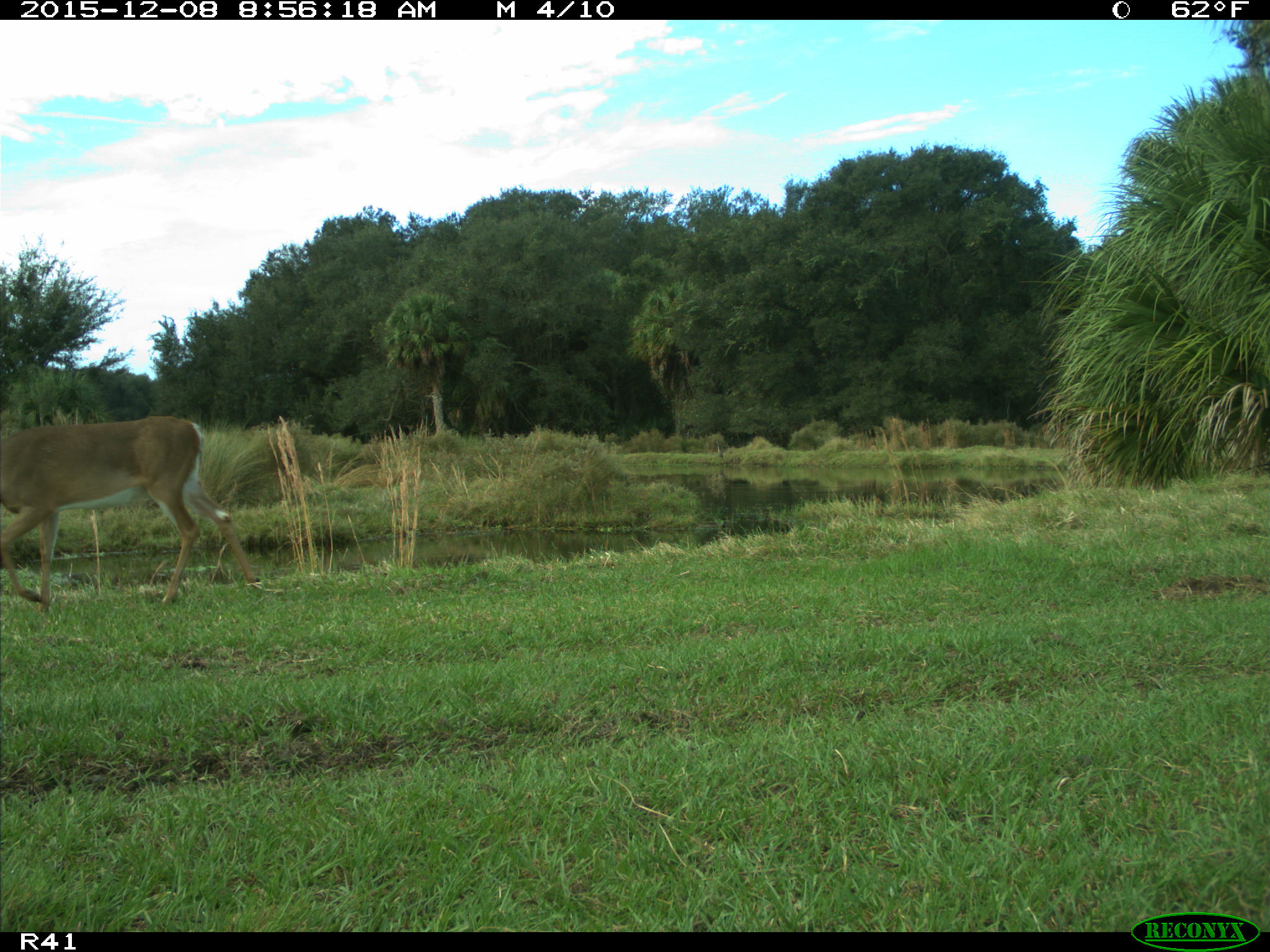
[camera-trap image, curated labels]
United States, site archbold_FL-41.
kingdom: Animalia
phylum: Chordata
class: Mammalia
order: Artiodactyla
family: Cervidae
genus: Odocoileus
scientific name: Odocoileus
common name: deer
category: unidentified deer